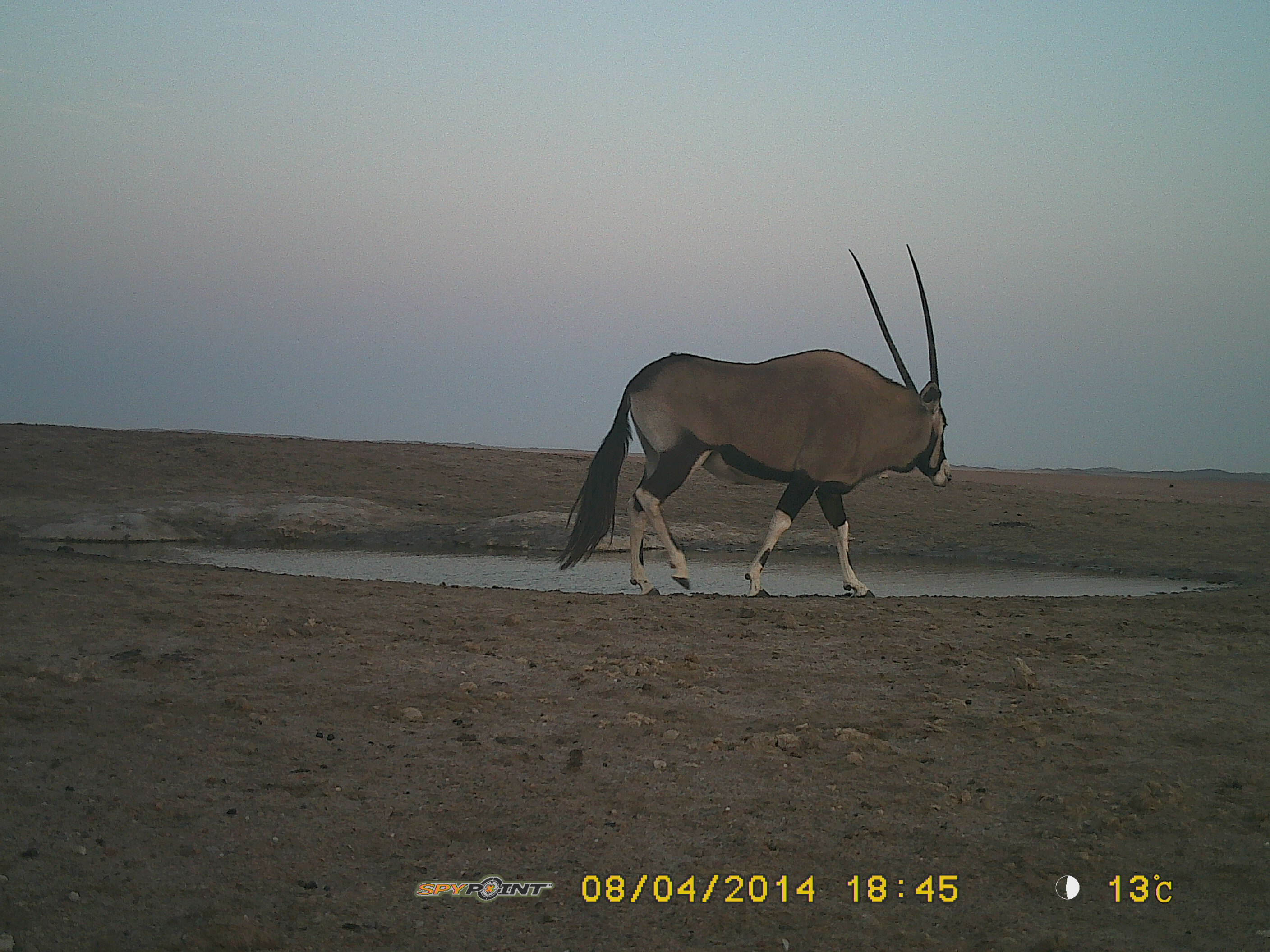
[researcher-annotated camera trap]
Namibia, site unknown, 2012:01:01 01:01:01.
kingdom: Animalia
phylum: Chordata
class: Mammalia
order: Artiodactyla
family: Bovidae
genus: Oryx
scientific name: Oryx gazella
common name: gemsbok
Oryx gazella (gemsbok).